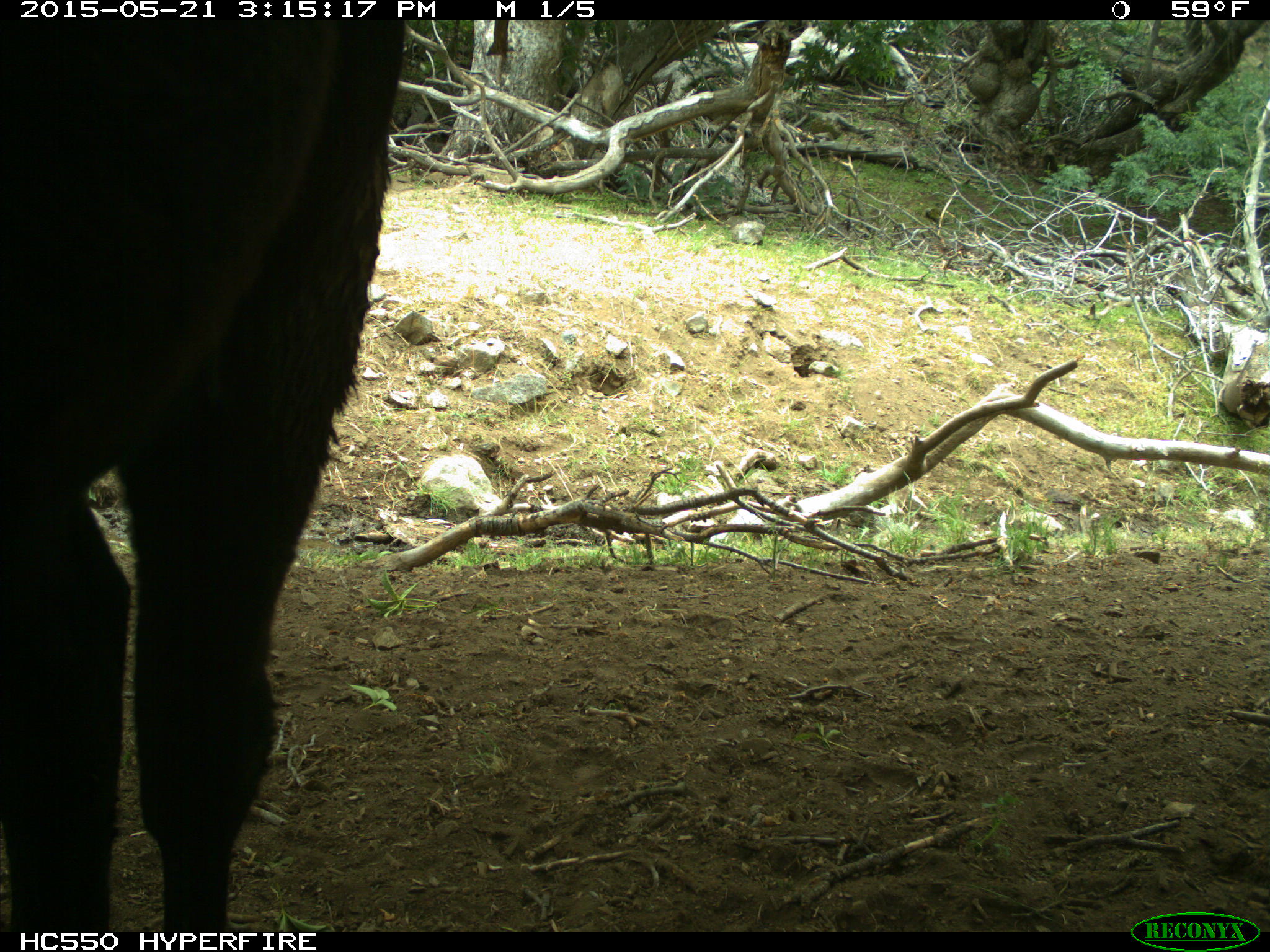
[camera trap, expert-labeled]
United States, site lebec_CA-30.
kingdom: Animalia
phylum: Chordata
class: Mammalia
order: Artiodactyla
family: Bovidae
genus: Bos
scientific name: Bos taurus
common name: domestic cow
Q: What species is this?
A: Bos taurus (domestic cow).